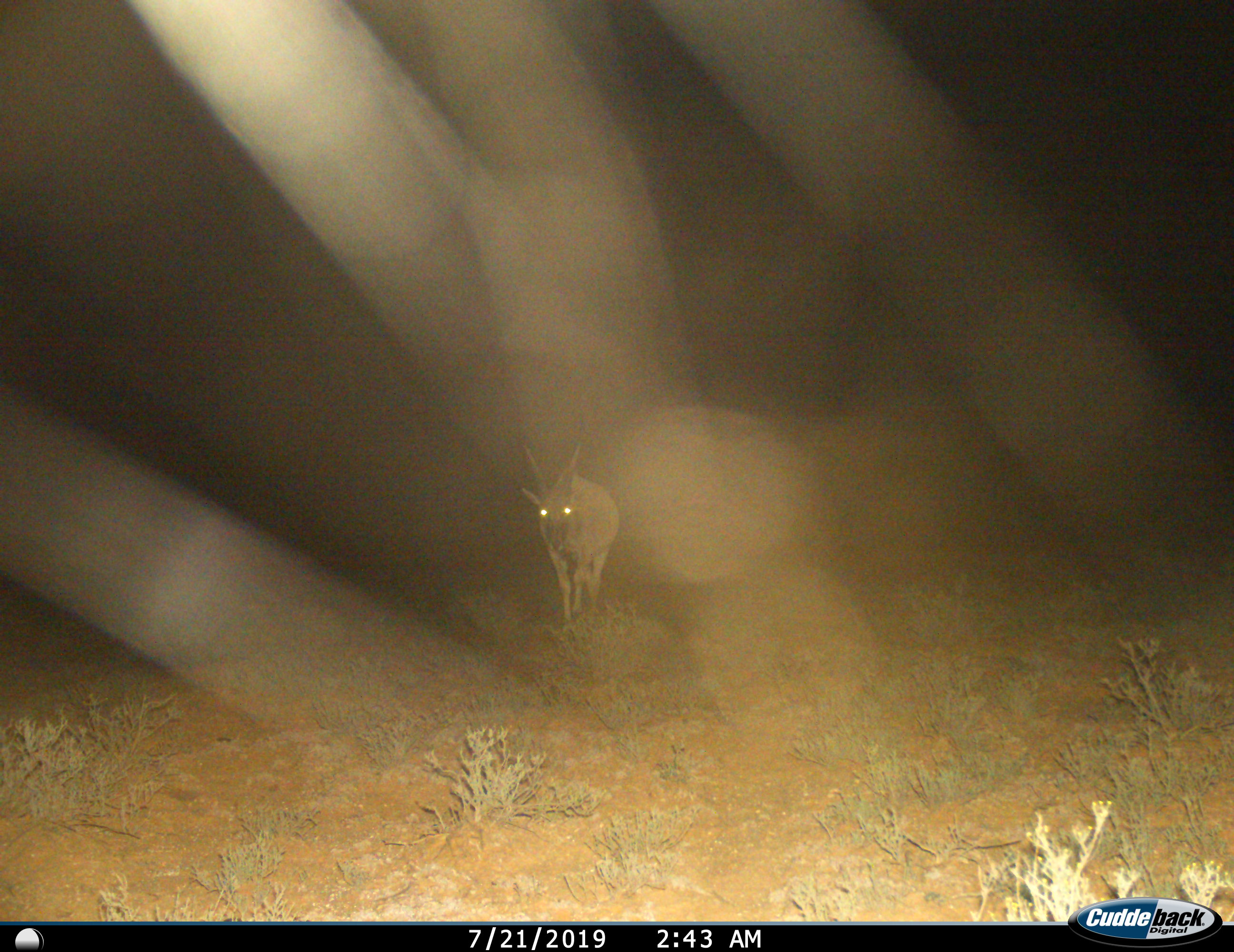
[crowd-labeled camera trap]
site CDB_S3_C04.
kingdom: Animalia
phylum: Chordata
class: Mammalia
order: Artiodactyla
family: Bovidae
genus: Tragelaphus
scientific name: Tragelaphus oryx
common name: eland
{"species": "eland (Tragelaphus oryx)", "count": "1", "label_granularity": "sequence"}